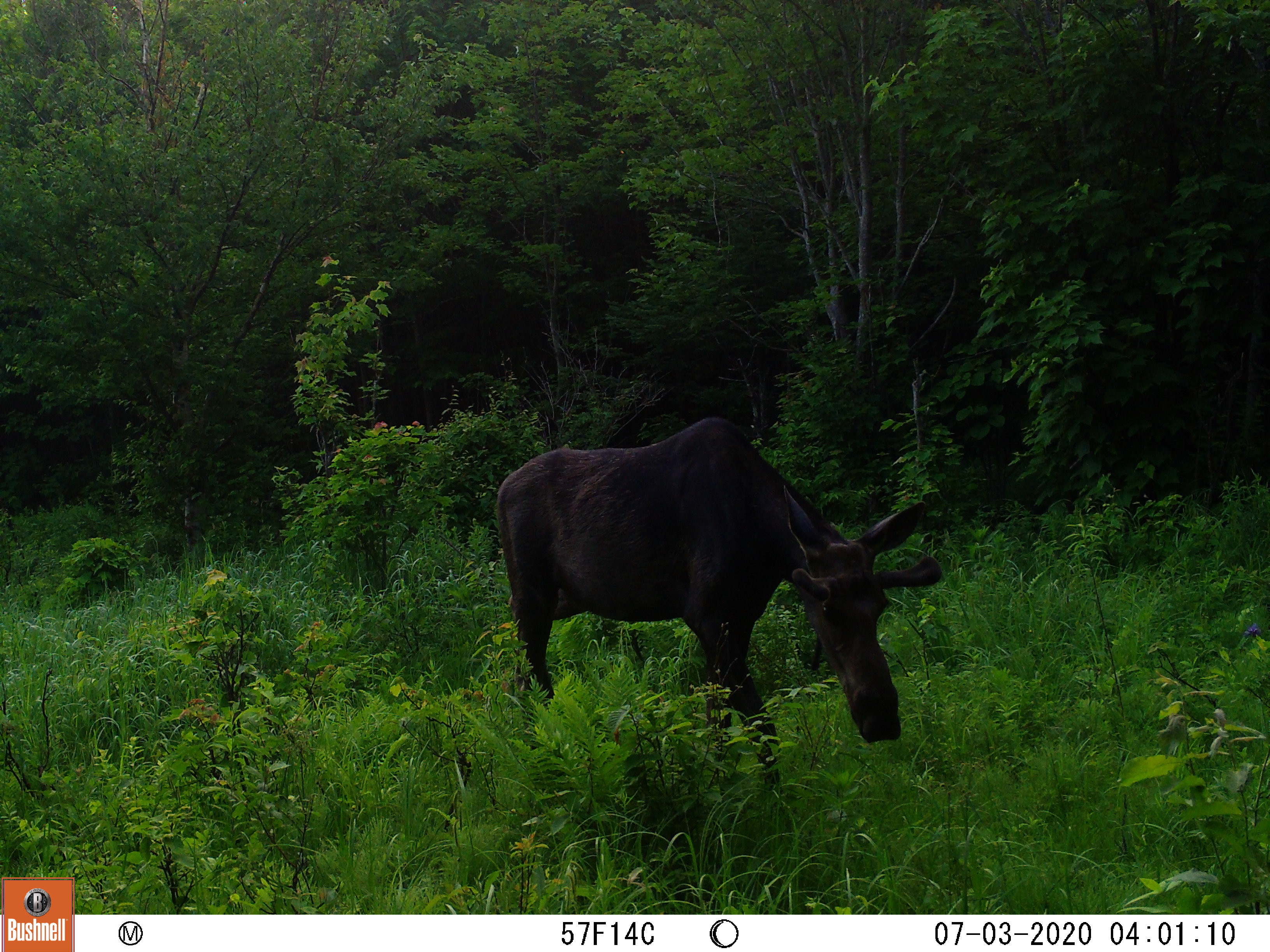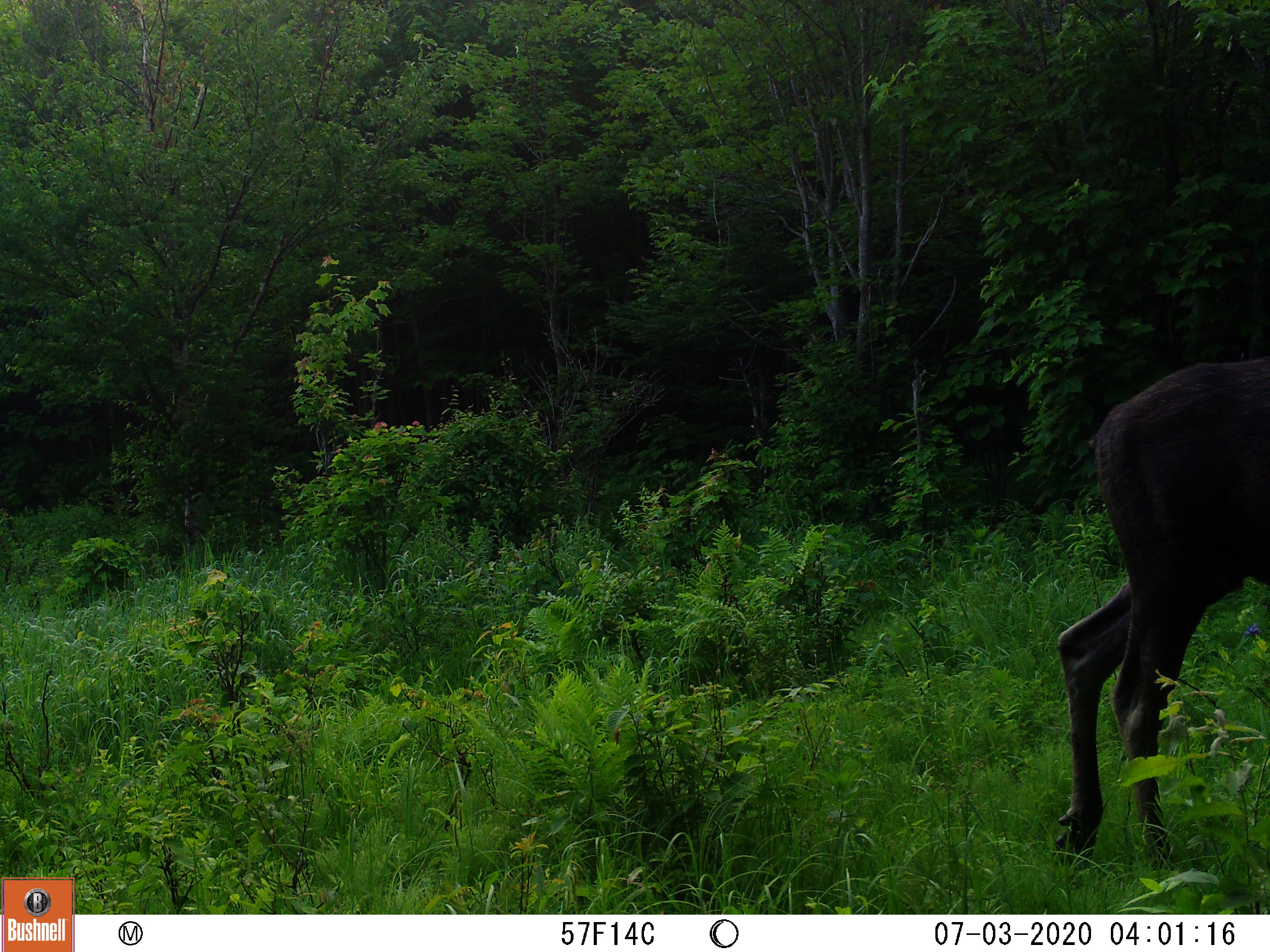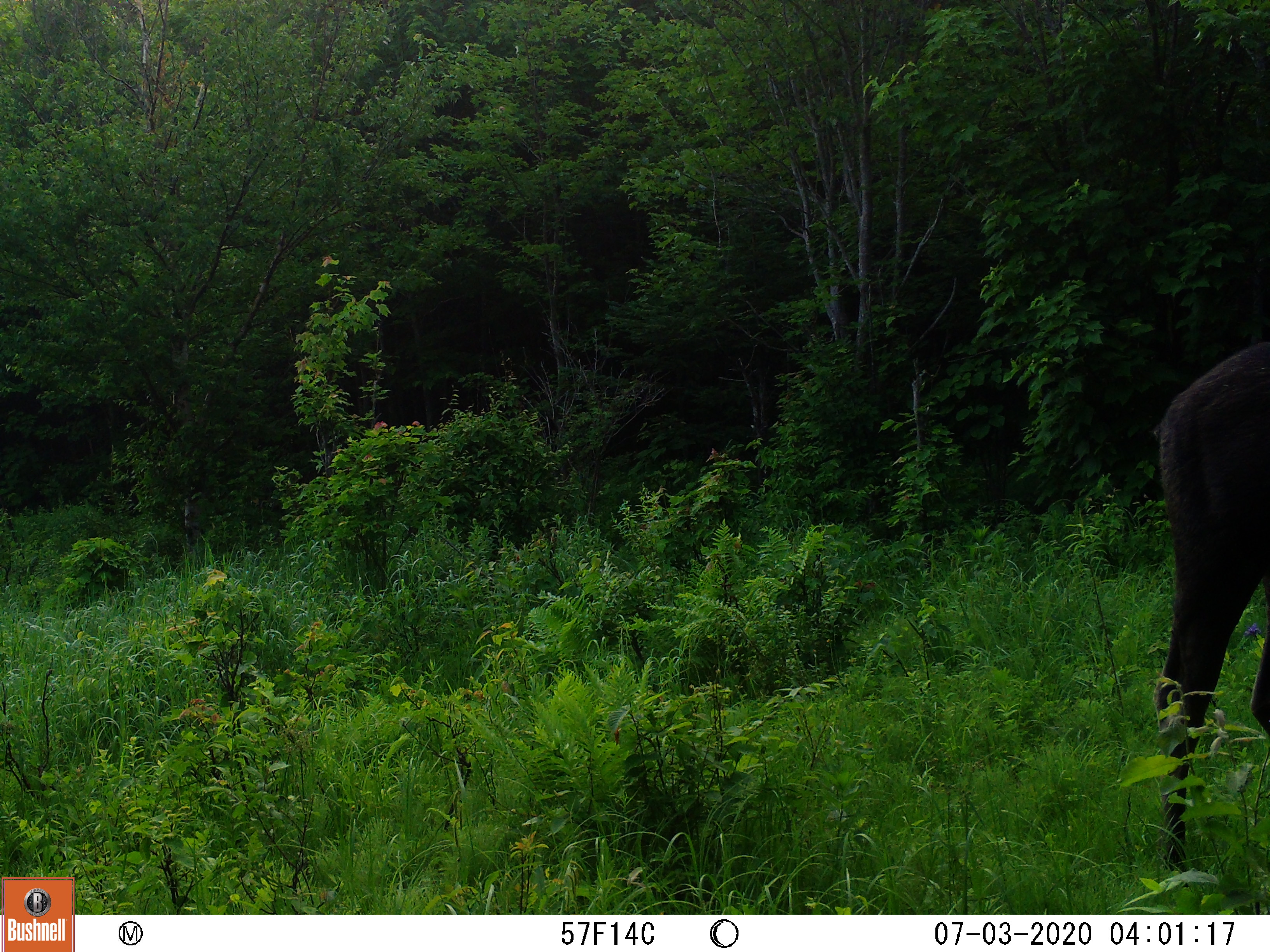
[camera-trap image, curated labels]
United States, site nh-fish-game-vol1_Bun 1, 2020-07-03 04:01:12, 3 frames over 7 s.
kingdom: Animalia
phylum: Chordata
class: Mammalia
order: Artiodactyla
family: Cervidae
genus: Alces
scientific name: Alces alces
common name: moose